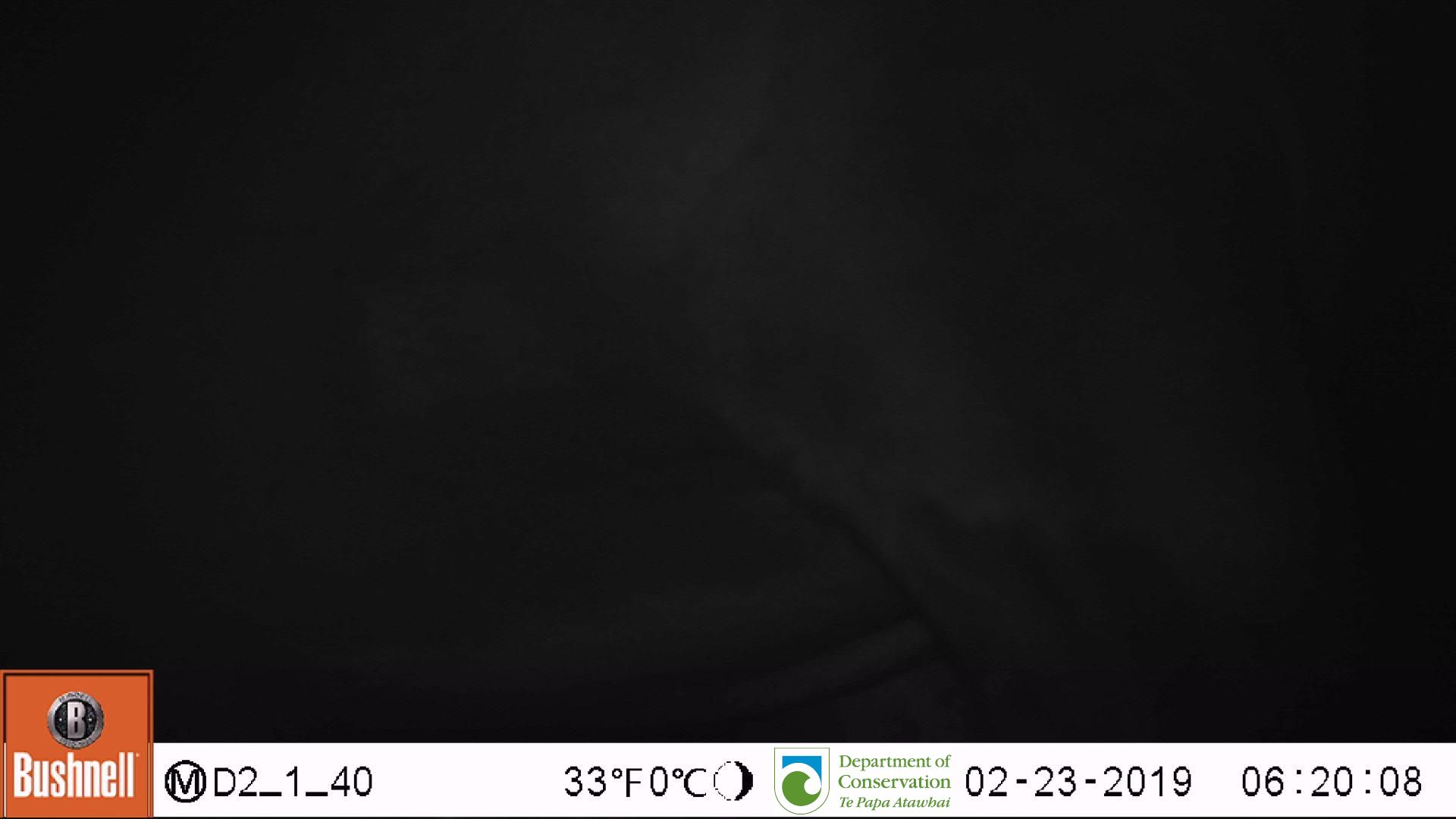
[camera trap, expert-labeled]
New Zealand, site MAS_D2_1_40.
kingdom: Animalia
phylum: Chordata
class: Mammalia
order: Carnivora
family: Otariidae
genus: Phocarctos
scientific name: Phocarctos hookeri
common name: new zealand sea lion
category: sealion